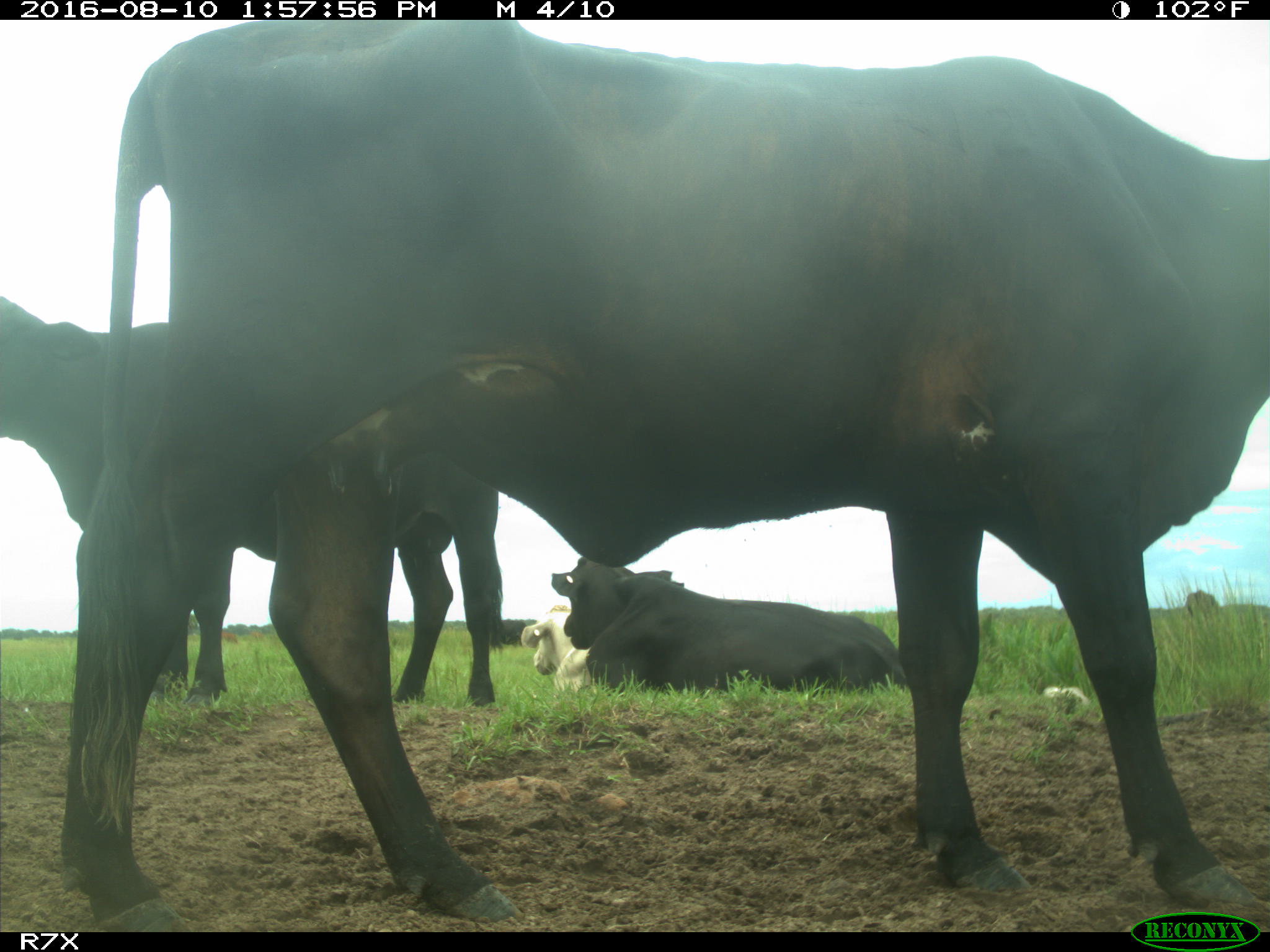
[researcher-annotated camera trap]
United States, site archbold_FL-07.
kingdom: Animalia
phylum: Chordata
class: Mammalia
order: Artiodactyla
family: Bovidae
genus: Bos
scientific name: Bos taurus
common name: domestic cow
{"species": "Bos taurus (domestic cow)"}